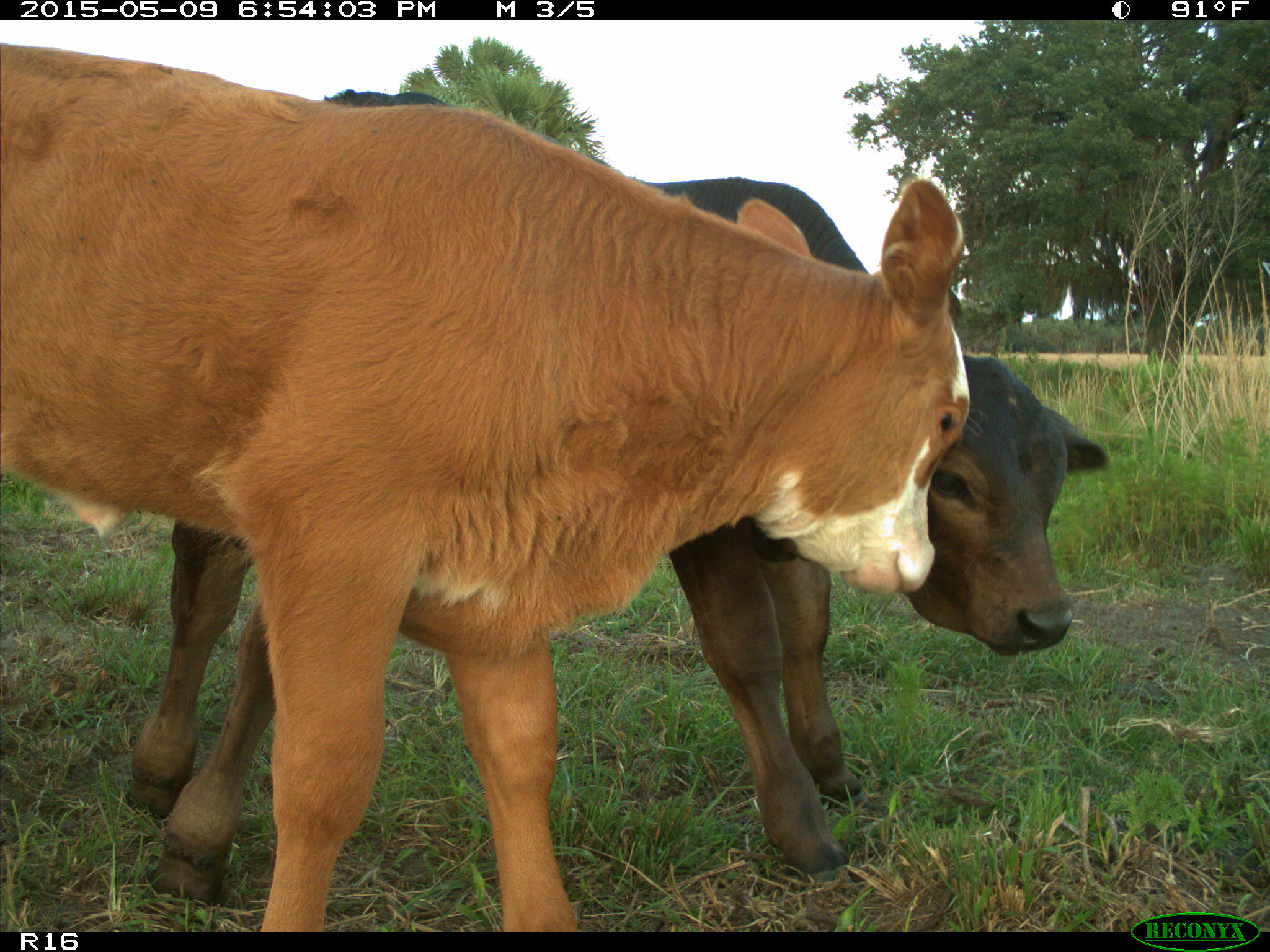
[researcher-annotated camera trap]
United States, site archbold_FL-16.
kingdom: Animalia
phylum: Chordata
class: Mammalia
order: Artiodactyla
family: Bovidae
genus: Bos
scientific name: Bos taurus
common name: domestic cow